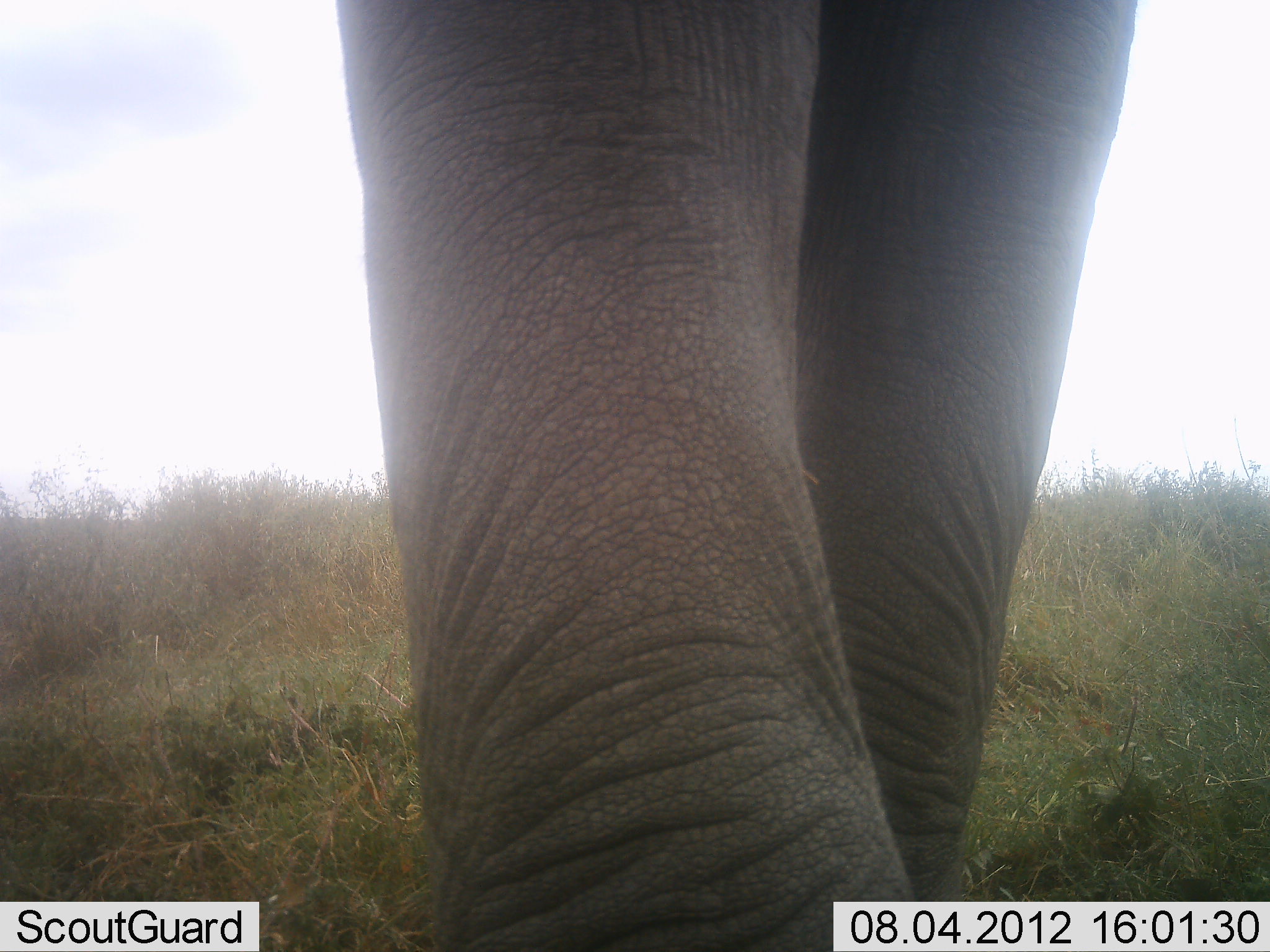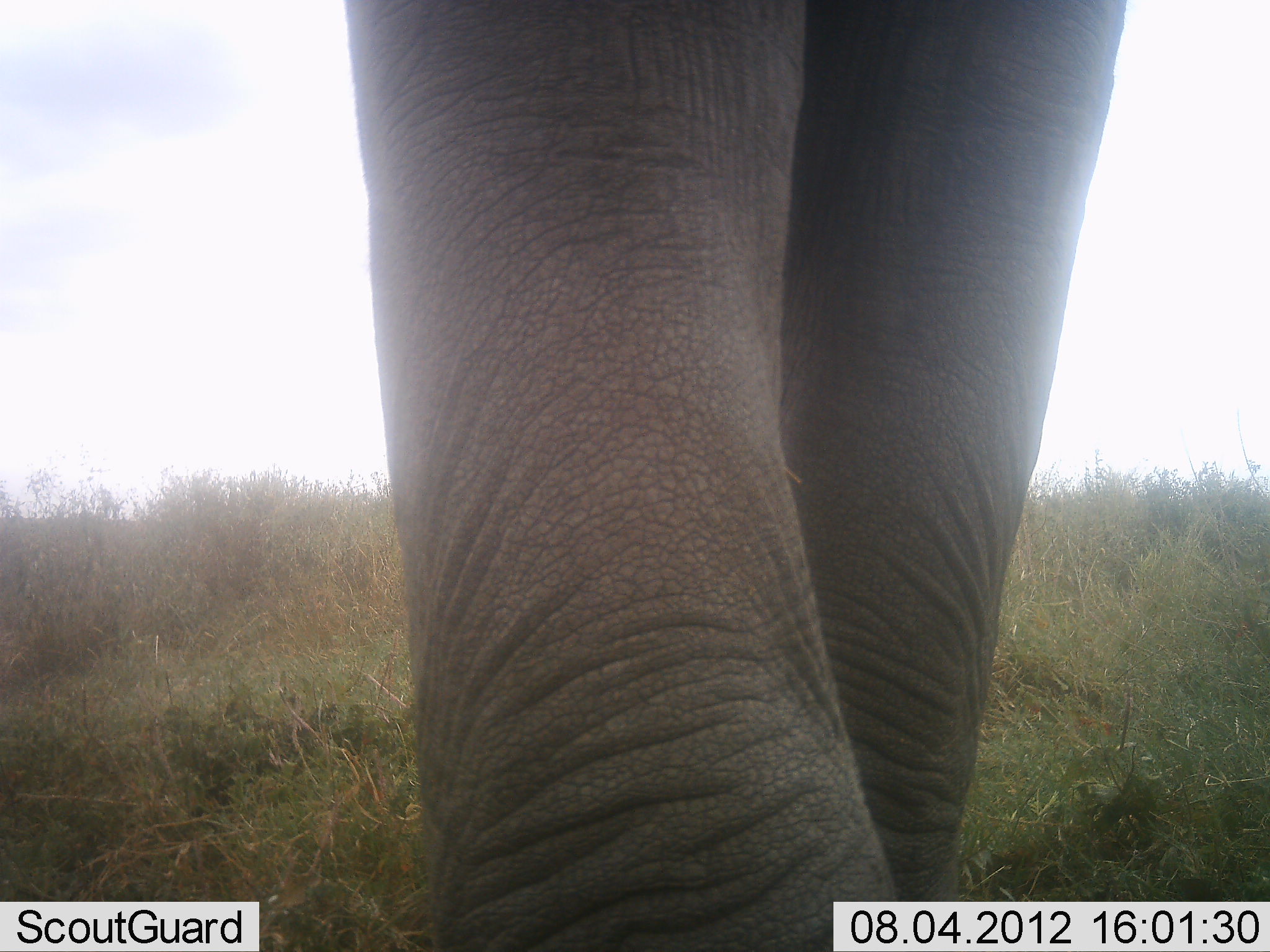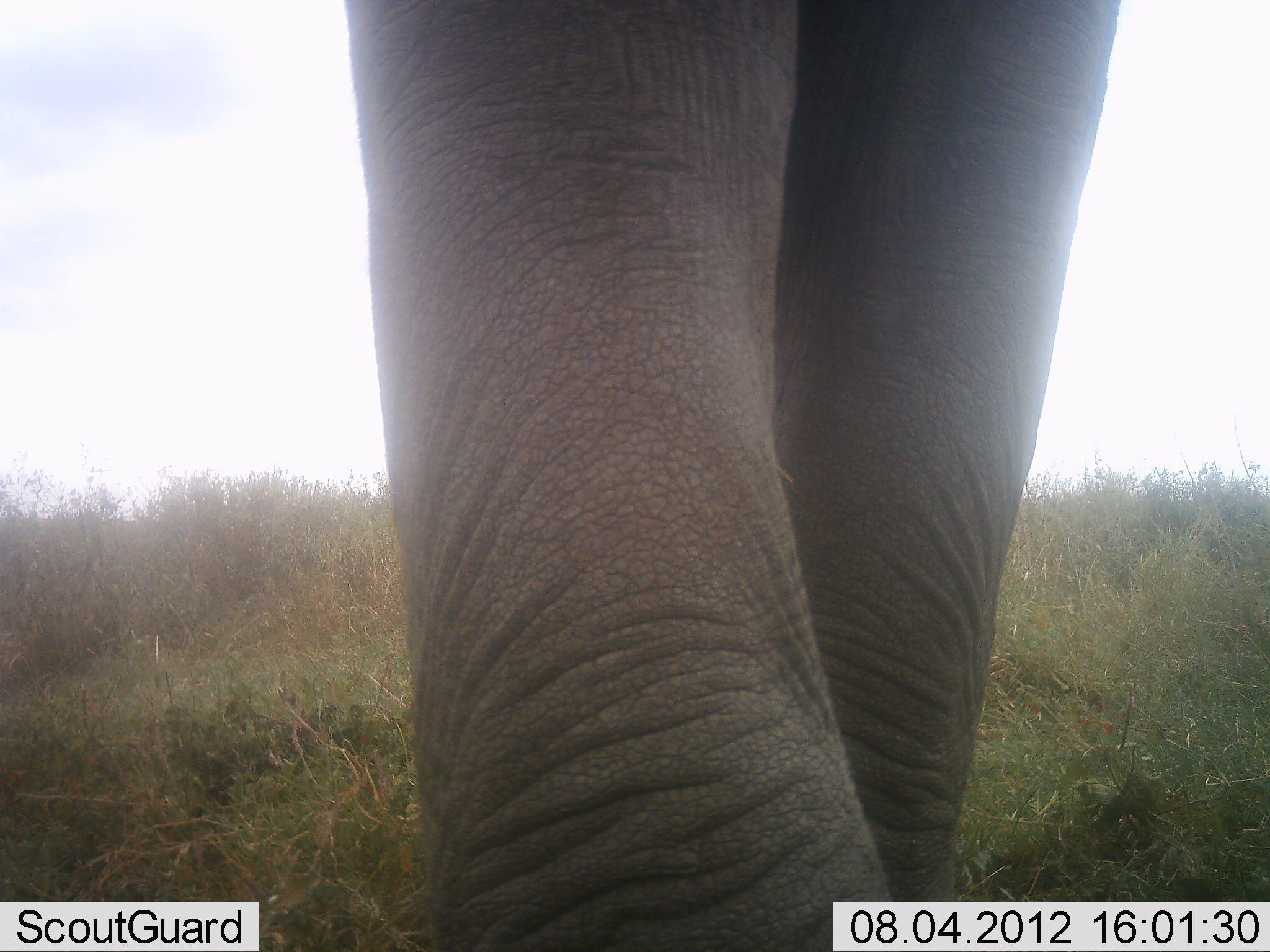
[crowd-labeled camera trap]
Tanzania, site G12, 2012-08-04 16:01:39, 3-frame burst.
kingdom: Animalia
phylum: Chordata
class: Mammalia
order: Proboscidea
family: Elephantidae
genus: Loxodonta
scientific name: Loxodonta africana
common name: african bush elephant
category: elephant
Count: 1.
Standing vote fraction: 60%.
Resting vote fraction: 0%.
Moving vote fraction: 40%.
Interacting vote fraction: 0%.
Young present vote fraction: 0%.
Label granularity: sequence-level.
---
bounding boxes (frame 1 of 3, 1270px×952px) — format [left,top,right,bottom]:
animal: [336,1,1141,952]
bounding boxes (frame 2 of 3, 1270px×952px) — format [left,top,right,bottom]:
animal: [340,0,1130,952]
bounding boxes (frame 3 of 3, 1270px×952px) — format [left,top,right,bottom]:
animal: [344,0,1123,952]